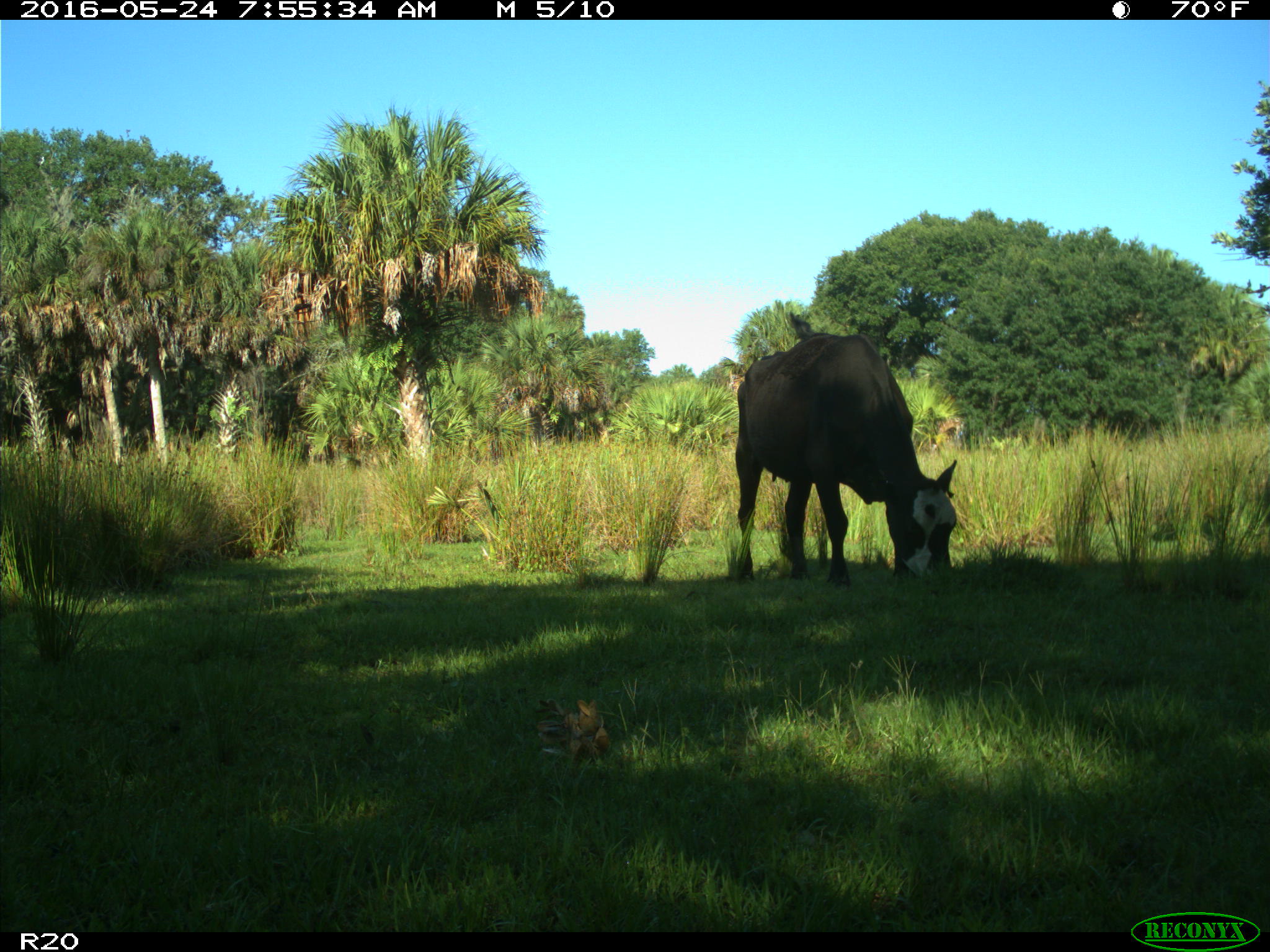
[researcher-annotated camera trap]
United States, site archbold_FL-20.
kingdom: Animalia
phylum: Chordata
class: Mammalia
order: Artiodactyla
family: Bovidae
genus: Bos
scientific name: Bos taurus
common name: domestic cow